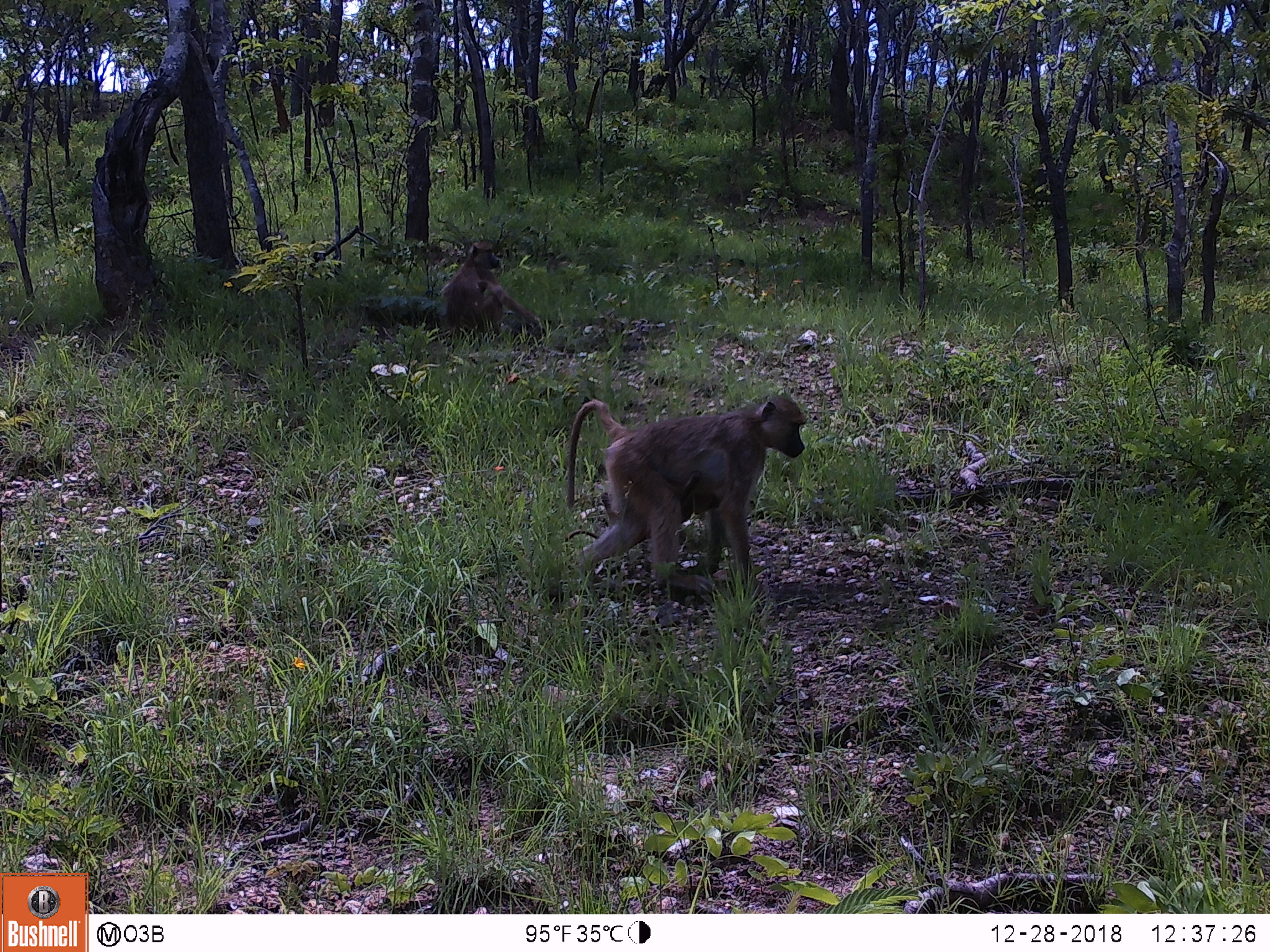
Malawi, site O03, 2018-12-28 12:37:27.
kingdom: Animalia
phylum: Chordata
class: Mammalia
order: Primates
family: Cercopithecidae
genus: Papio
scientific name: Papio cynocephalus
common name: yellow baboon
Yellow baboon (Papio cynocephalus), count 2.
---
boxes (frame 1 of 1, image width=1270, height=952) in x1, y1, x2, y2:
yellow baboon: 552, 381, 810, 594; 437, 226, 548, 352